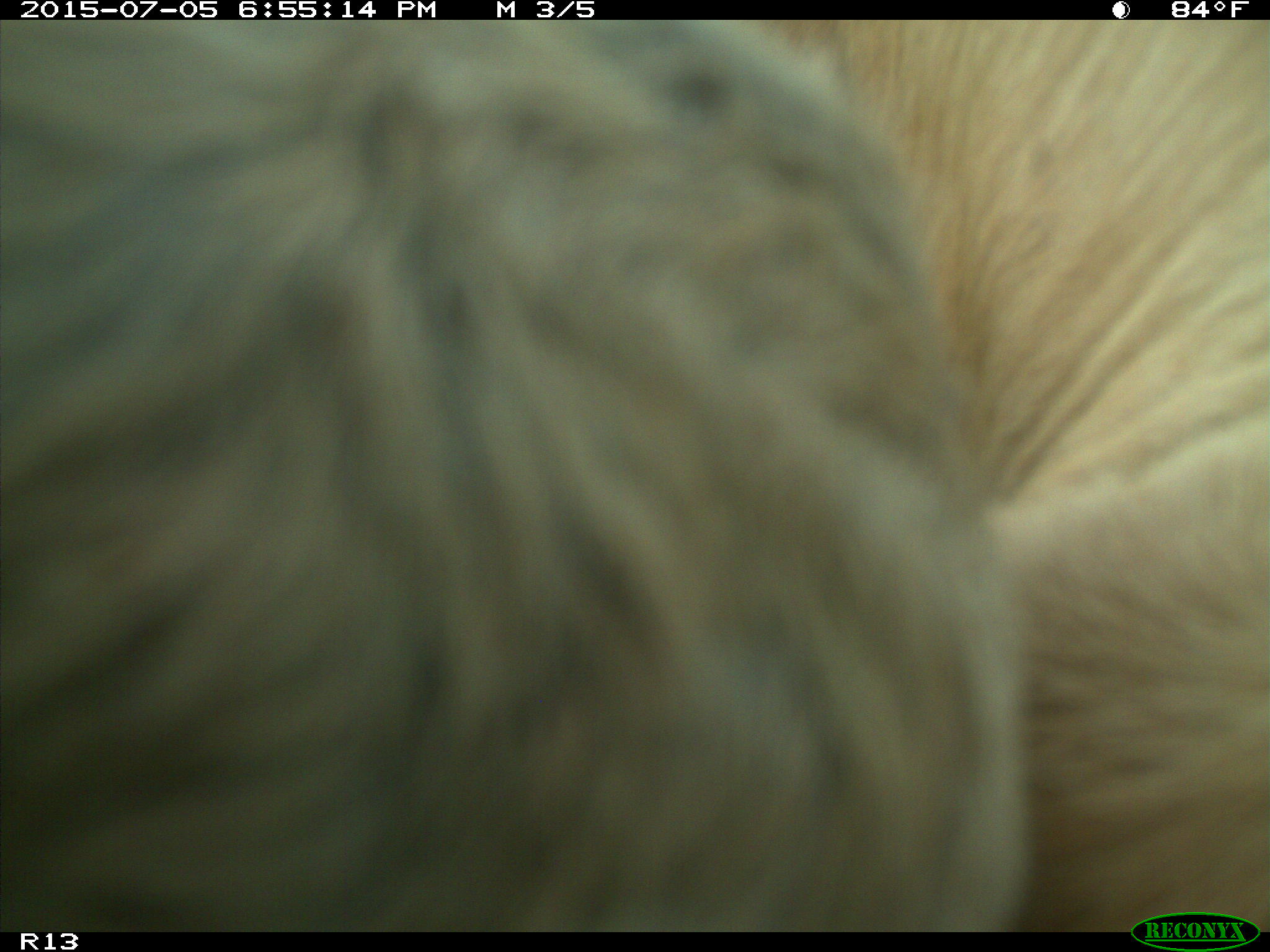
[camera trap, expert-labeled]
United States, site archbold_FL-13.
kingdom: Animalia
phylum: Chordata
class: Mammalia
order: Artiodactyla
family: Bovidae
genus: Bos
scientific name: Bos taurus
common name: domestic cow